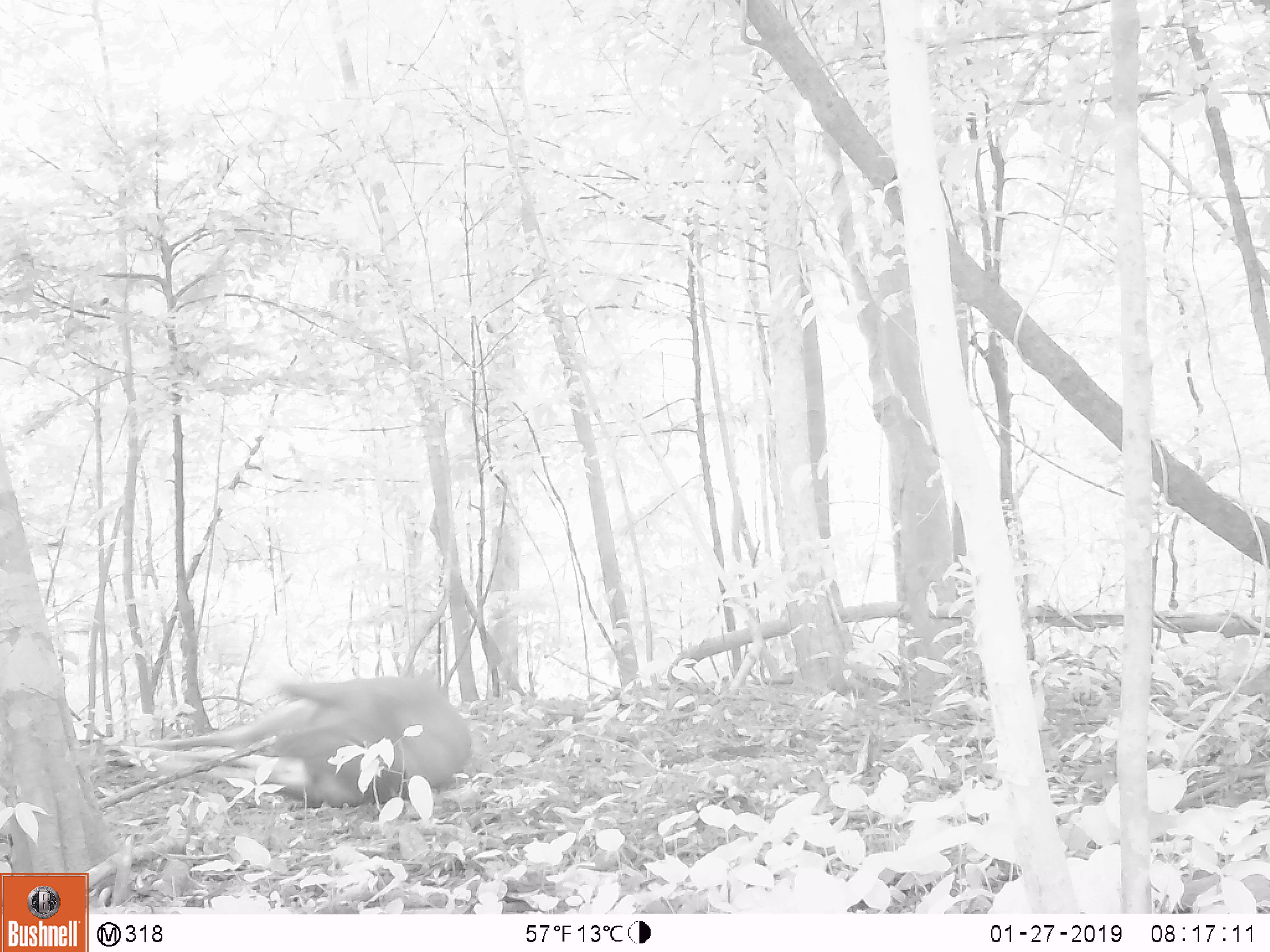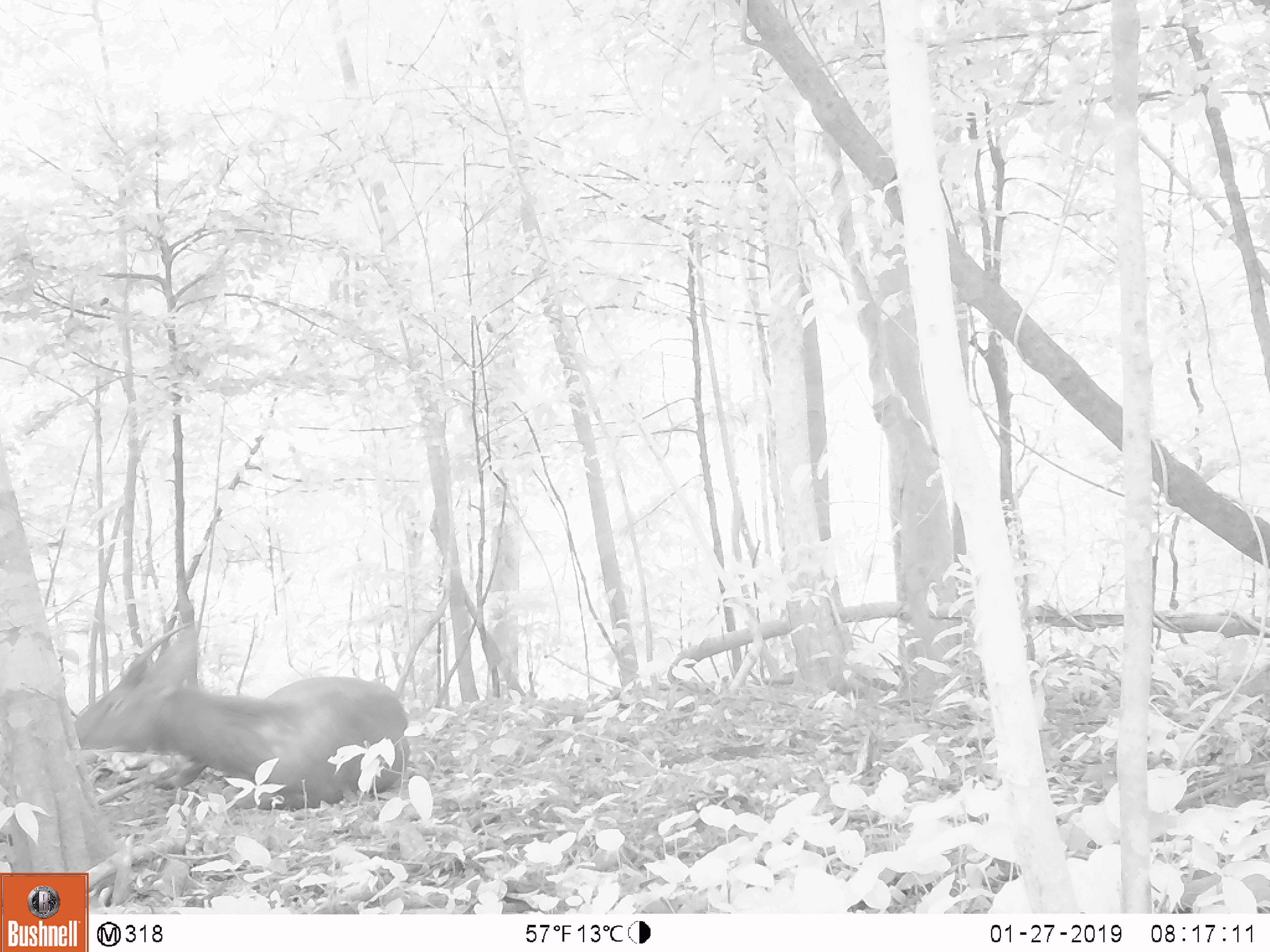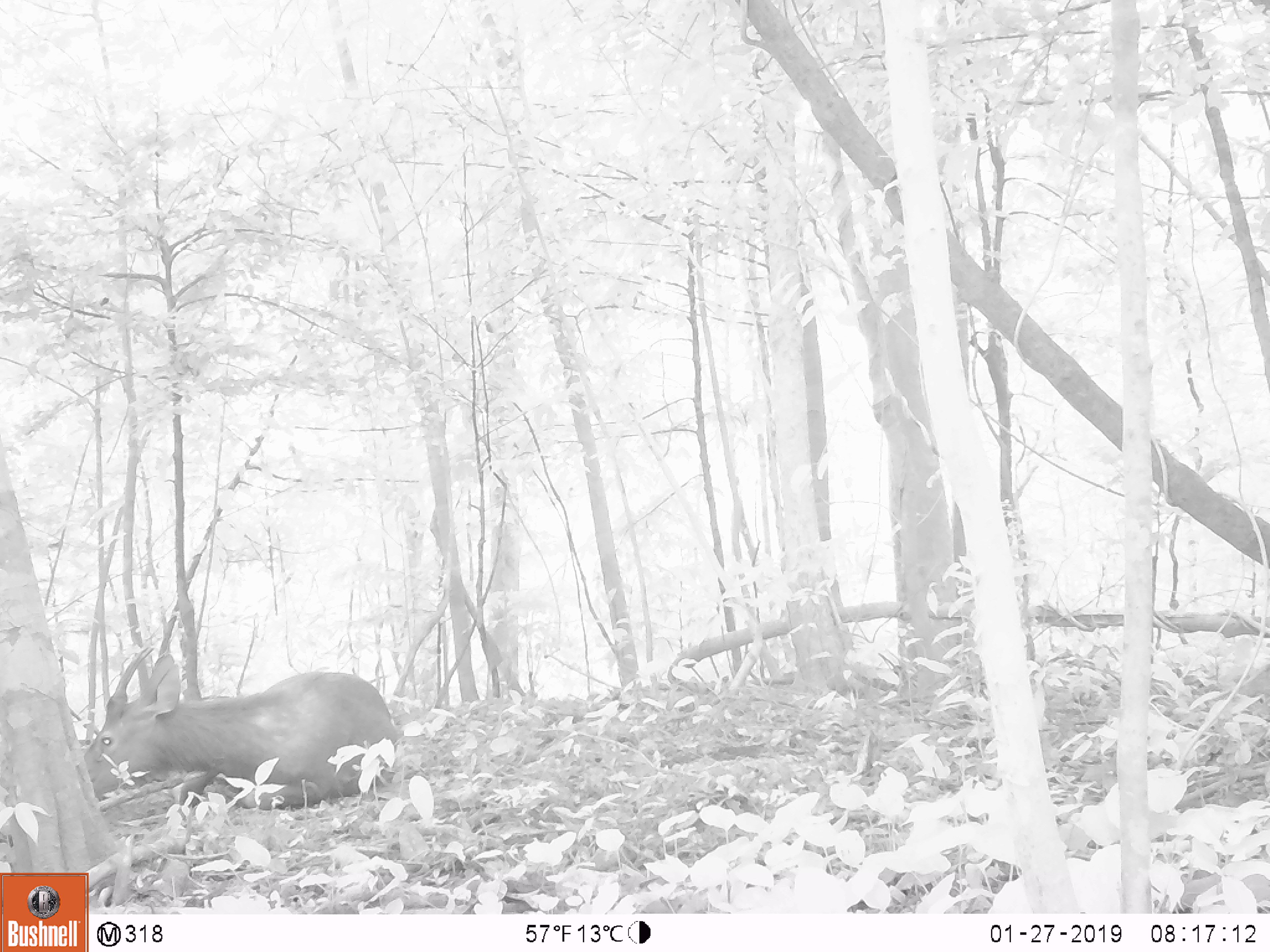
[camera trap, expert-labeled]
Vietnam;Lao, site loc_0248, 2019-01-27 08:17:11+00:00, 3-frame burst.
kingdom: Animalia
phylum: Chordata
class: Mammalia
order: Artiodactyla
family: Cervidae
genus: Rusa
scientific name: Rusa unicolor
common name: sambar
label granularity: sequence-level